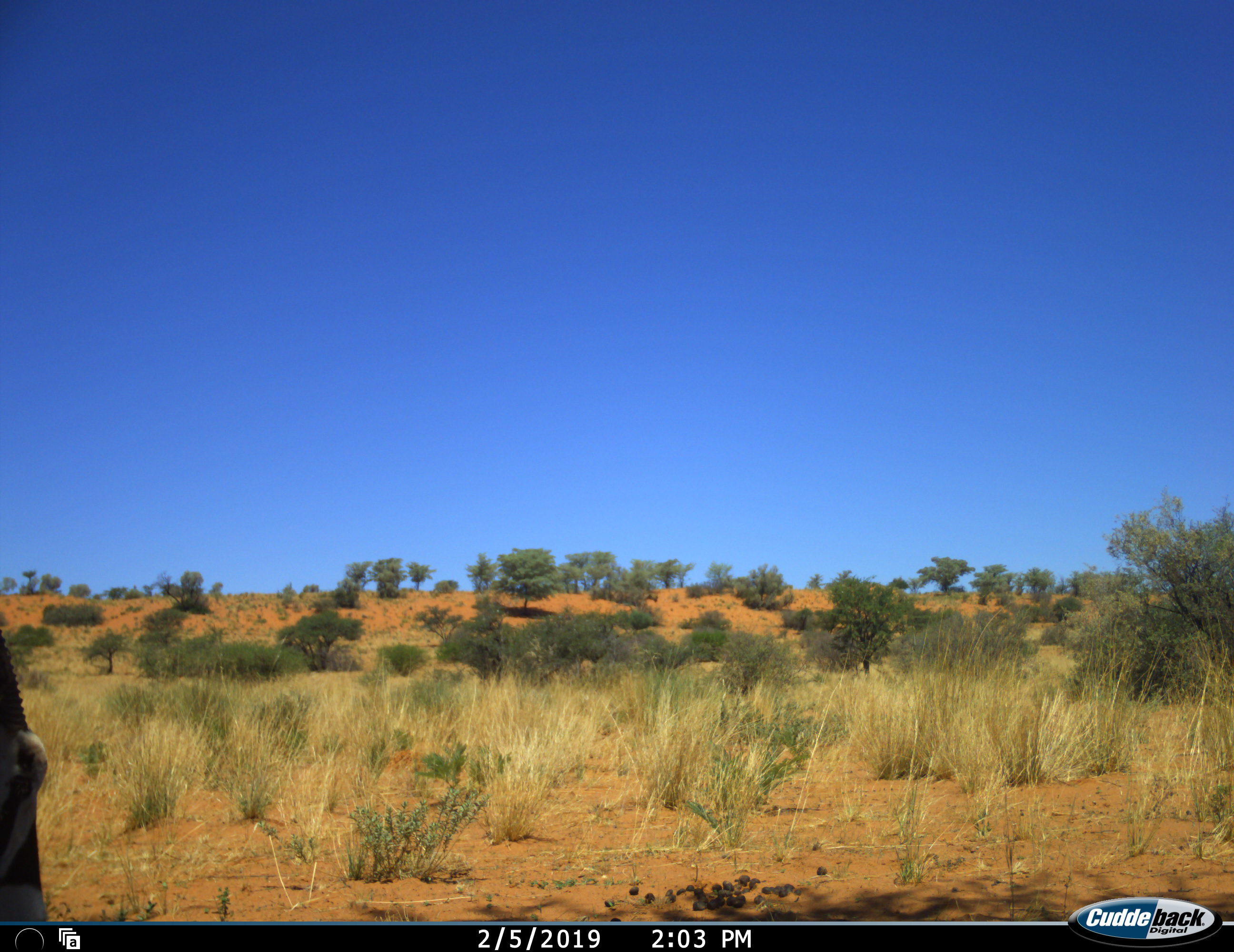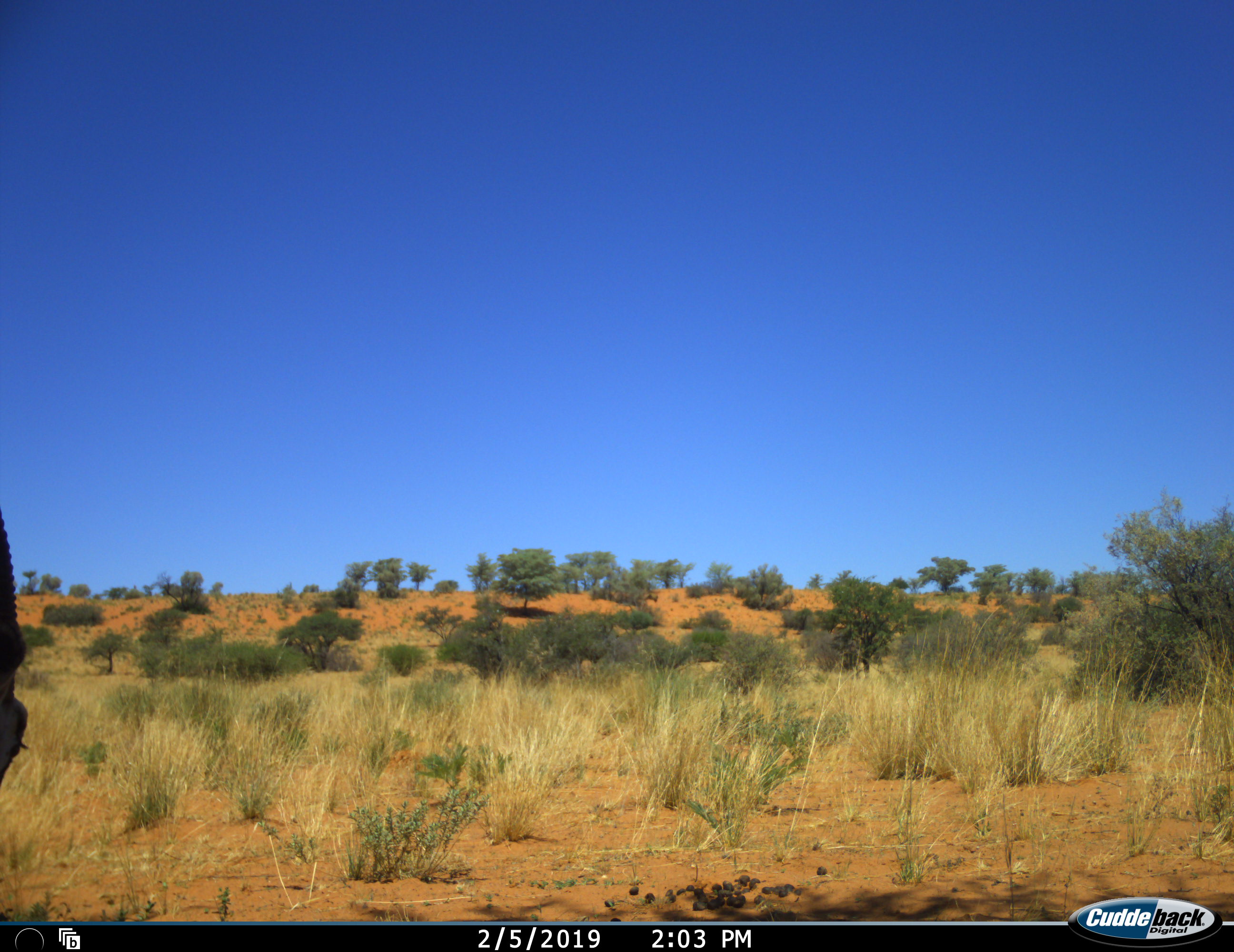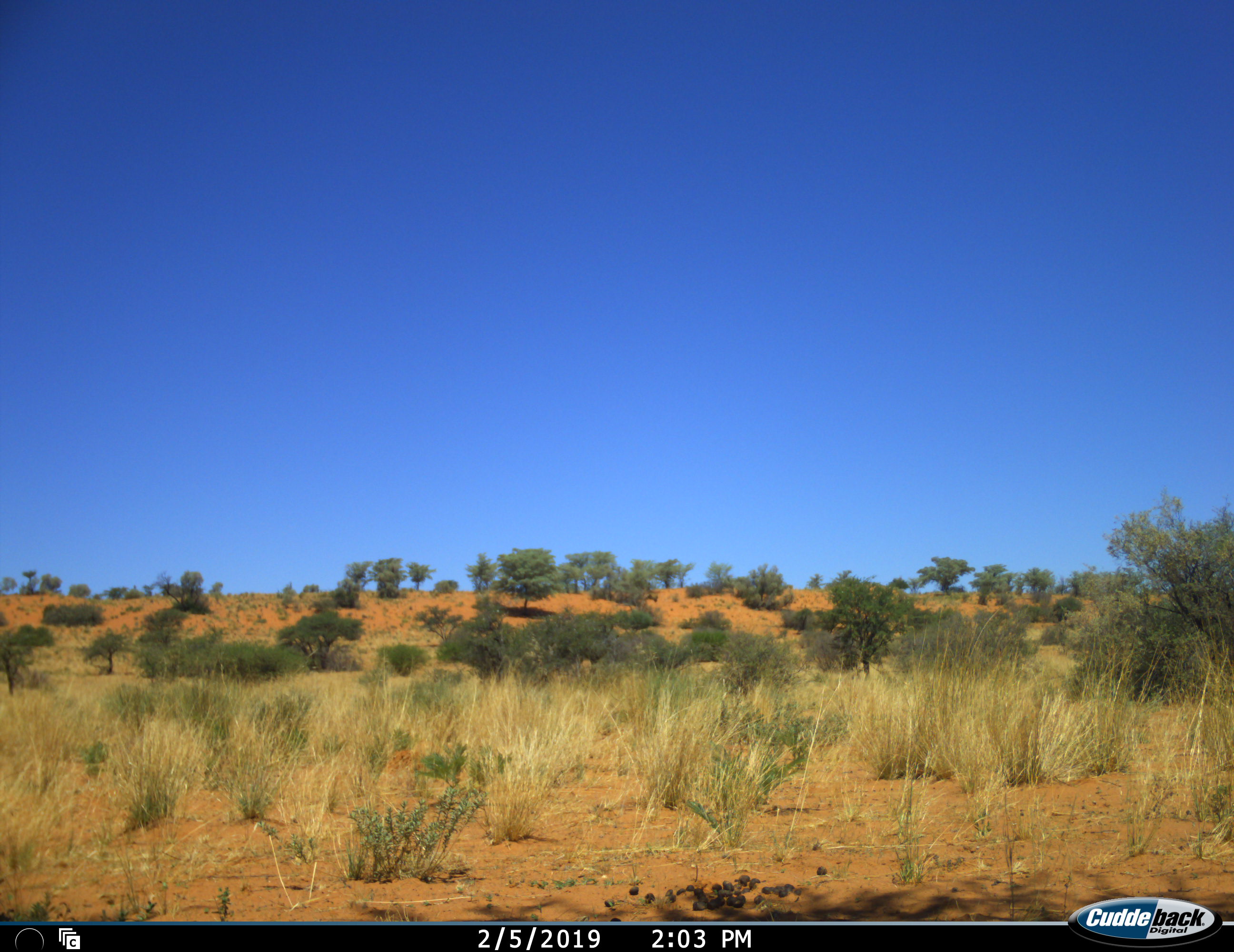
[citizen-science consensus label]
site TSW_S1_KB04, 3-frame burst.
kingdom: Animalia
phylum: Chordata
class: Mammalia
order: Artiodactyla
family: Bovidae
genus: Oryx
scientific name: Oryx gazella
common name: gemsbok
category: oryx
Oryx (gemsbok) (Oryx gazella), count 1. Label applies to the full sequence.